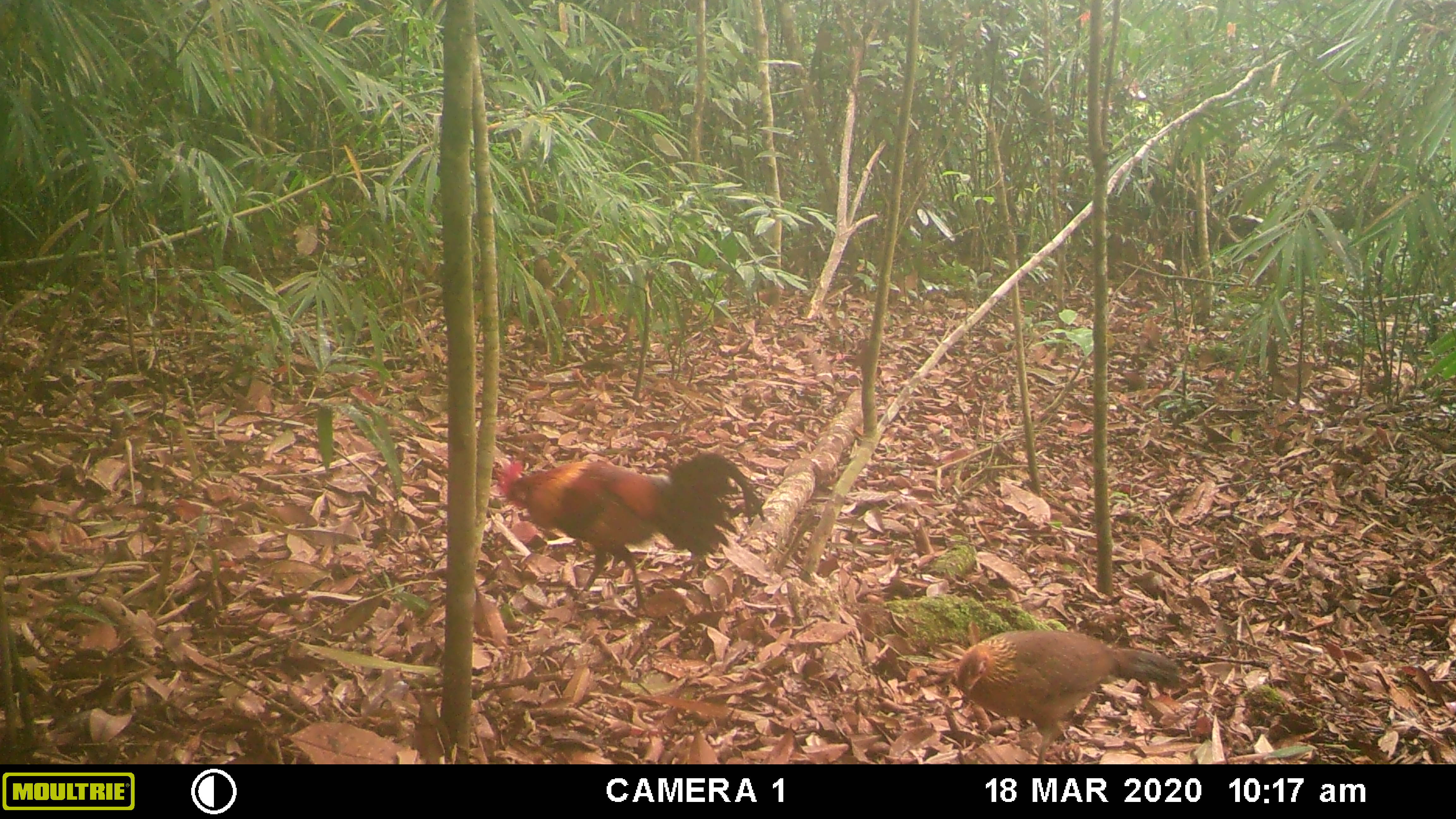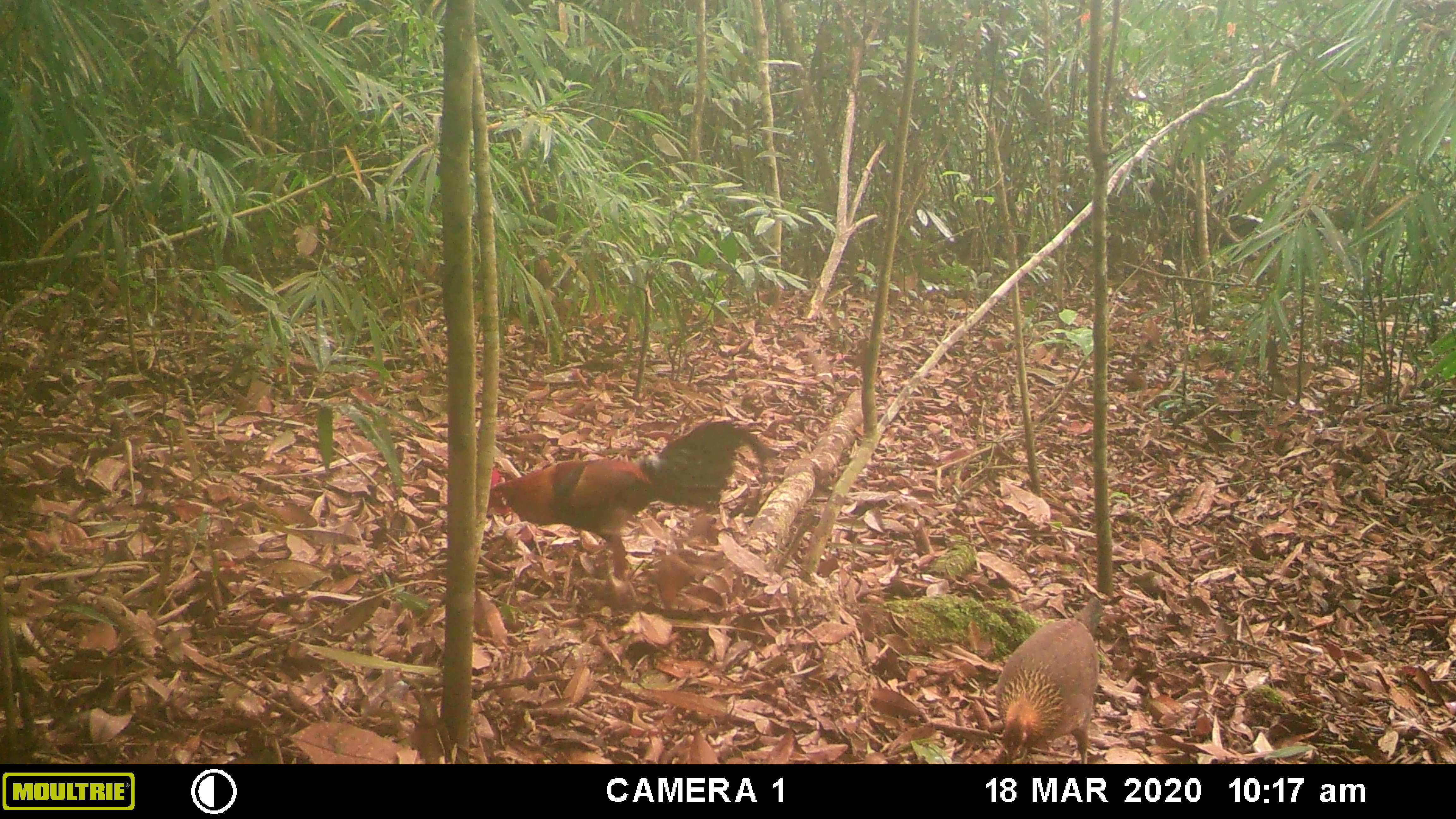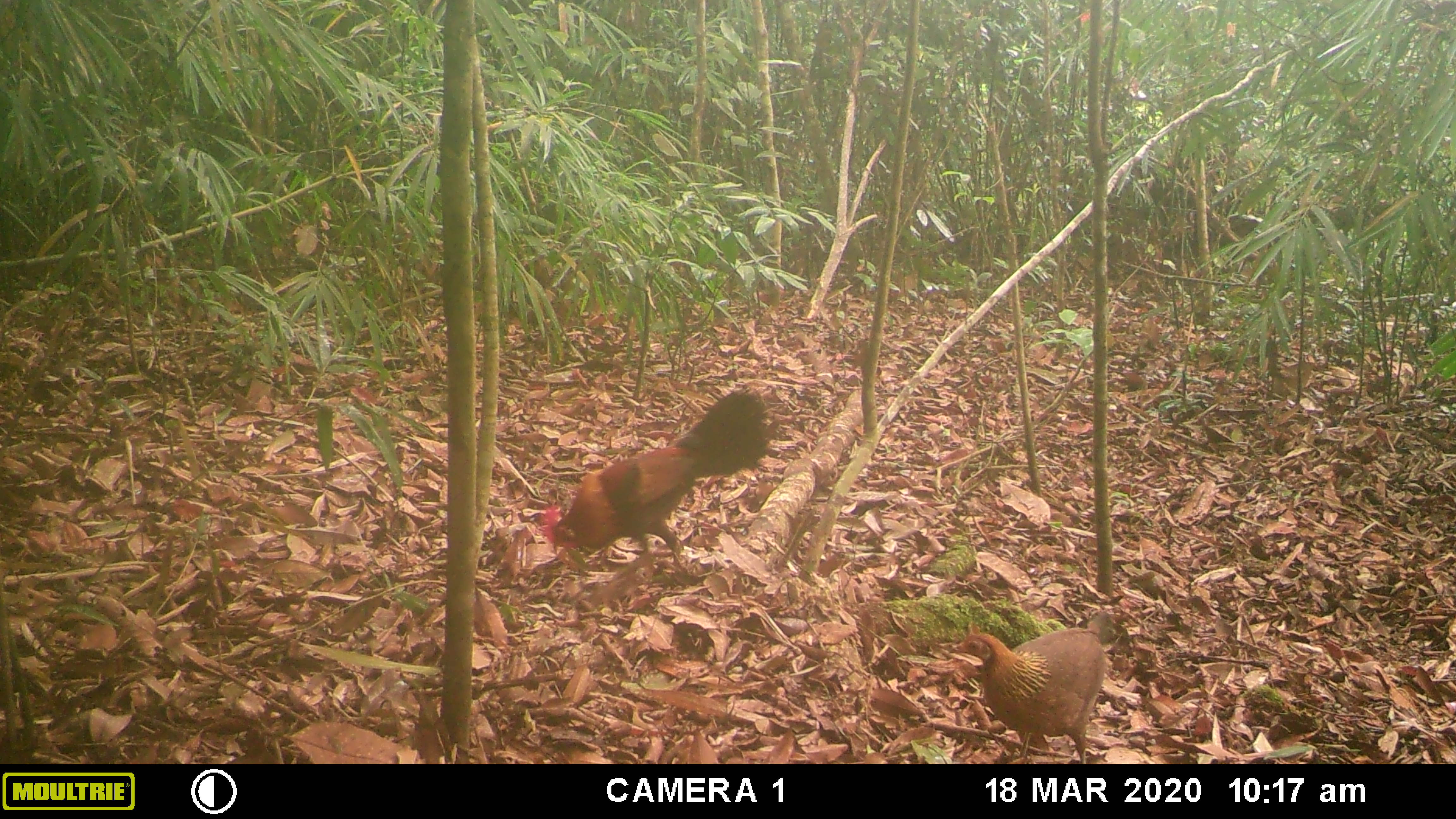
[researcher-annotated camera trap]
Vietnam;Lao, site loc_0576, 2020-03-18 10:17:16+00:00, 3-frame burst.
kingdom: Animalia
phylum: Chordata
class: Aves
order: Galliformes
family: Phasianidae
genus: Gallus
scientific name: Gallus gallus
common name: red junglefowl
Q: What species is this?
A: Red junglefowl (Gallus gallus).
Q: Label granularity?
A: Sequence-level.